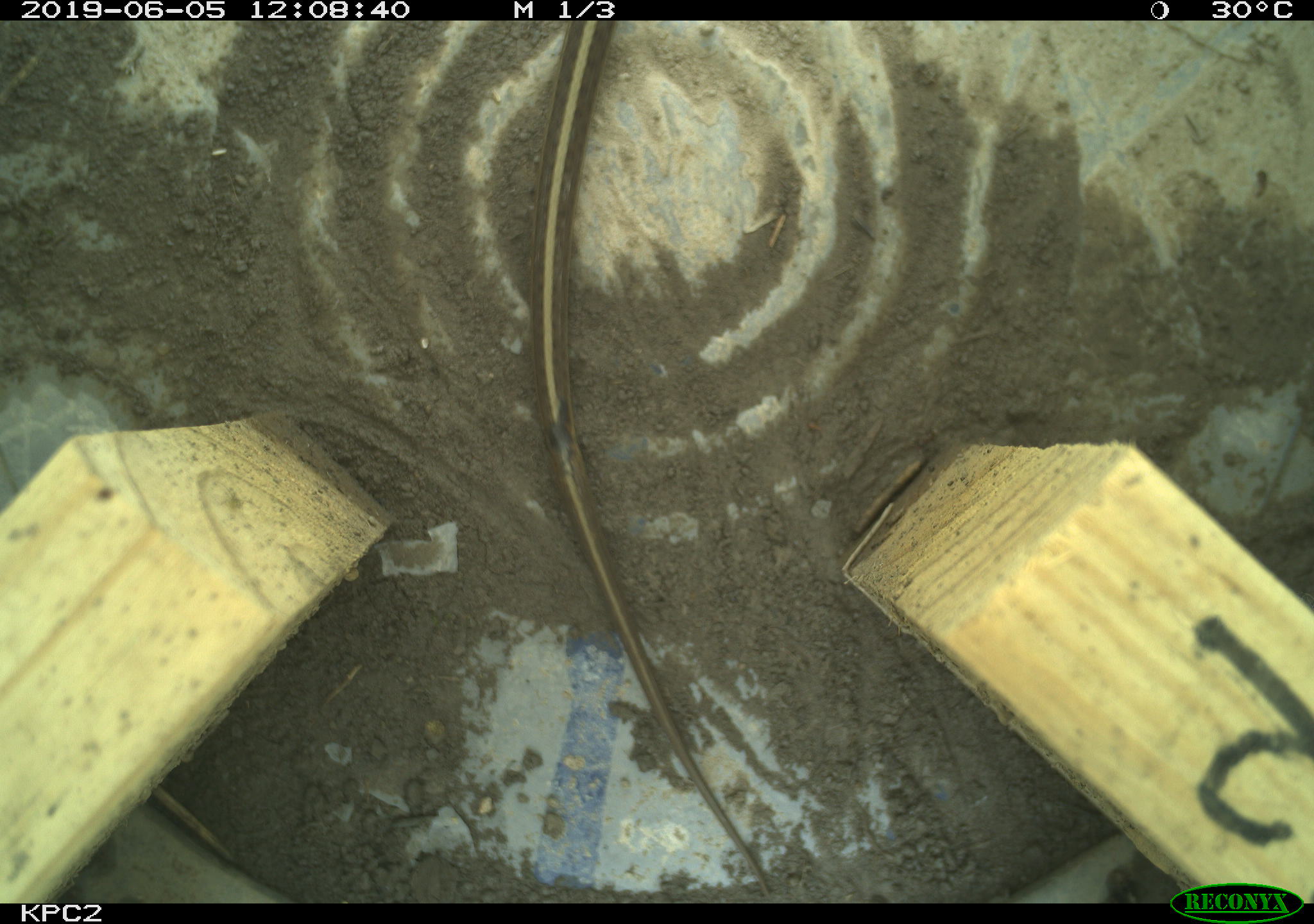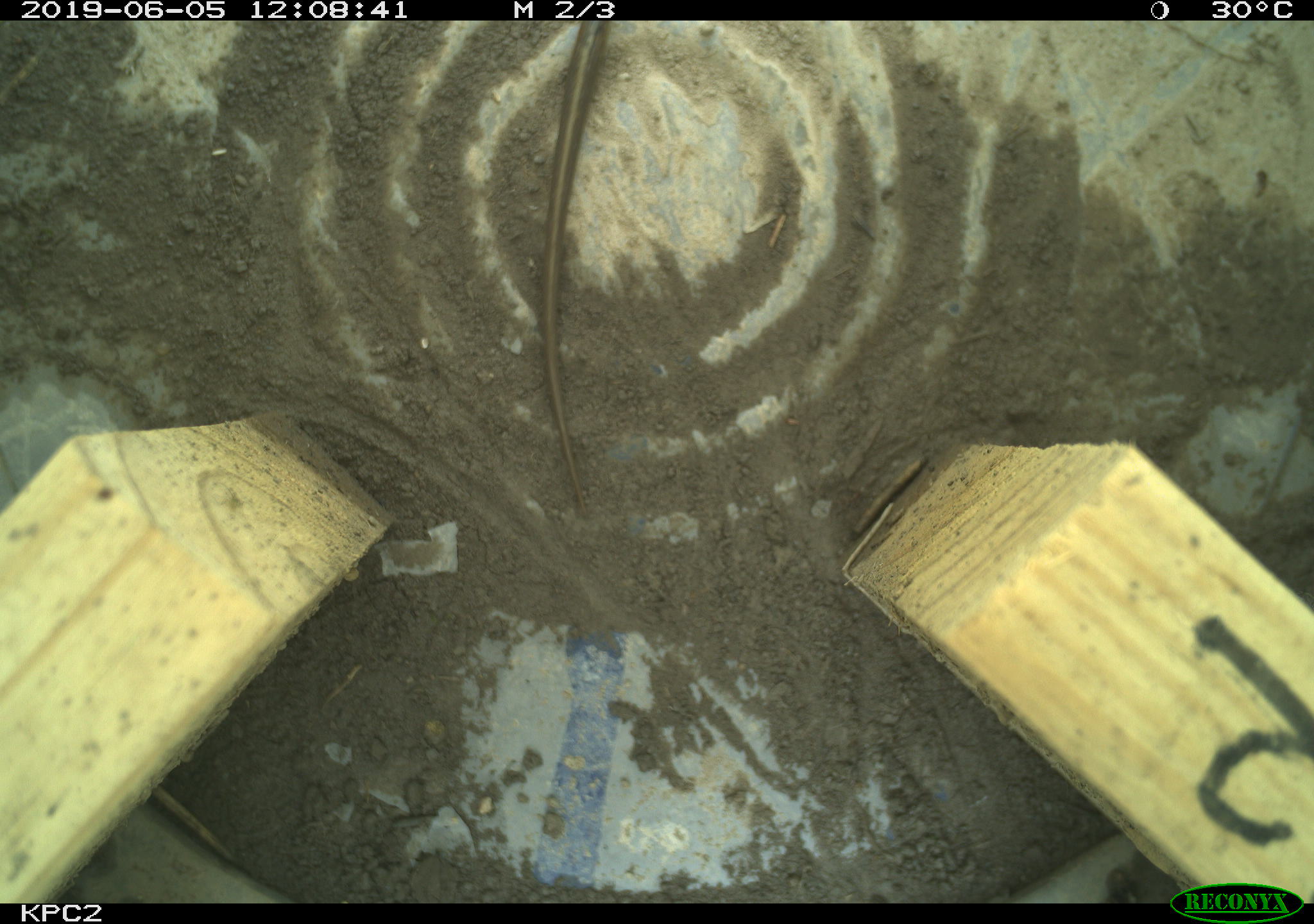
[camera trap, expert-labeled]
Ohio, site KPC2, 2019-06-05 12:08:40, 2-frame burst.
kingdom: Animalia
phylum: Chordata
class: Reptilia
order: Squamata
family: Colubridae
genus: Thamnophis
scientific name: Thamnophis sirtalis sirtalis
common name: eastern gartersnake